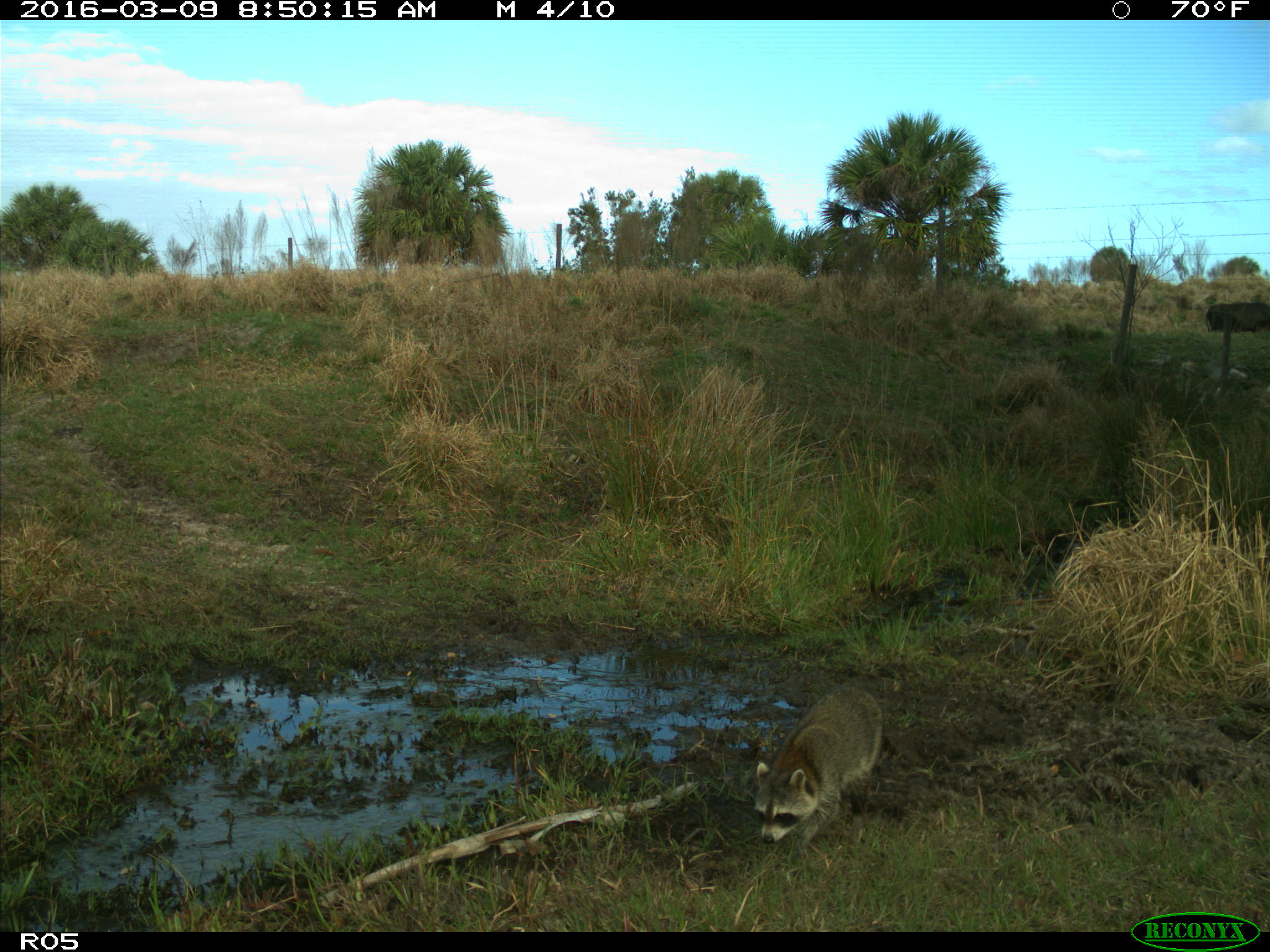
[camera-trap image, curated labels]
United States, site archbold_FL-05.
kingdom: Animalia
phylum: Chordata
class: Mammalia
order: Artiodactyla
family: Bovidae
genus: Bos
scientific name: Bos taurus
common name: domestic cow